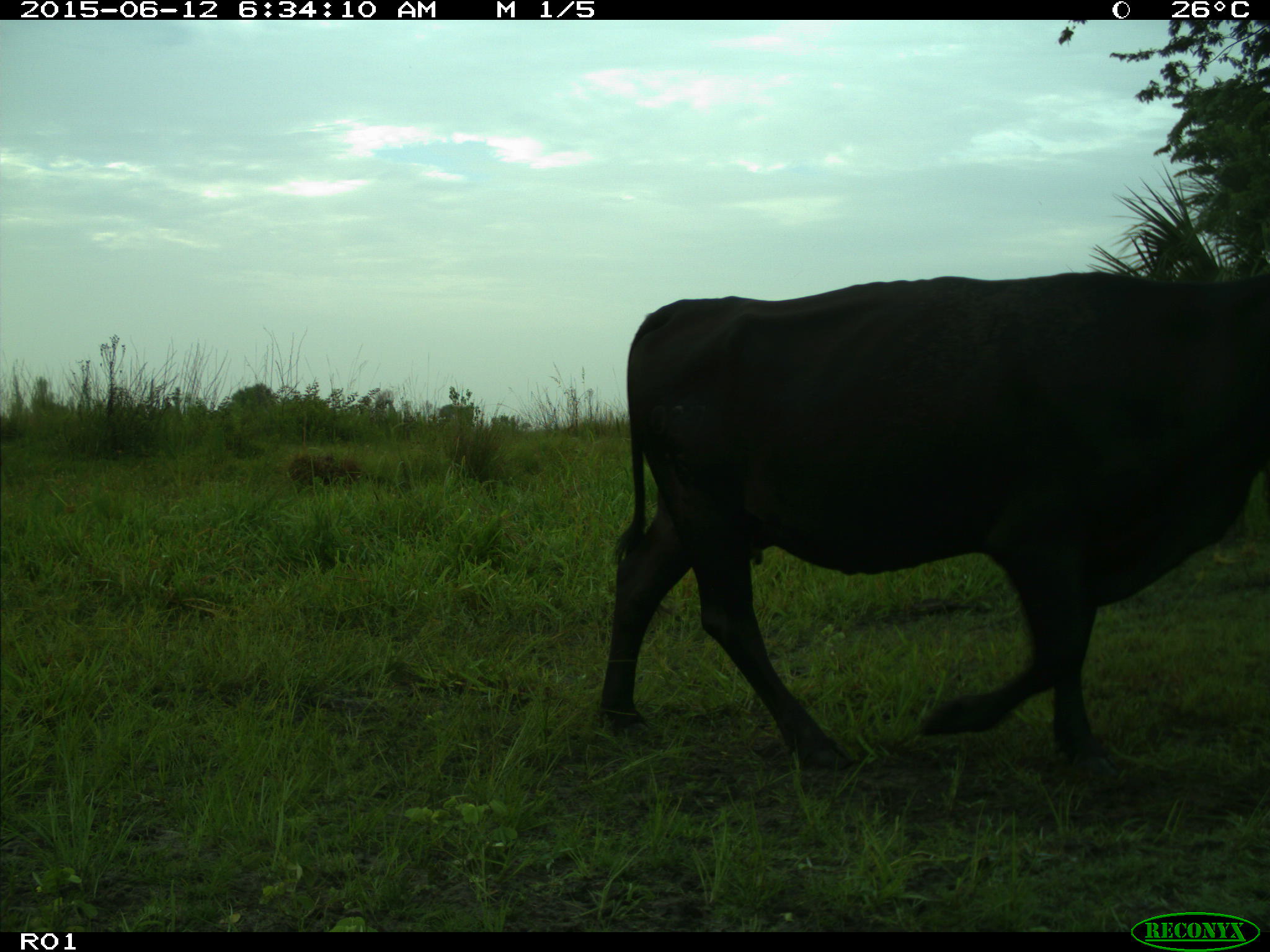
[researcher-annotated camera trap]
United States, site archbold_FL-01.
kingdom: Animalia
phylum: Chordata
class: Mammalia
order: Artiodactyla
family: Bovidae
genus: Bos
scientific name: Bos taurus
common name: domestic cow